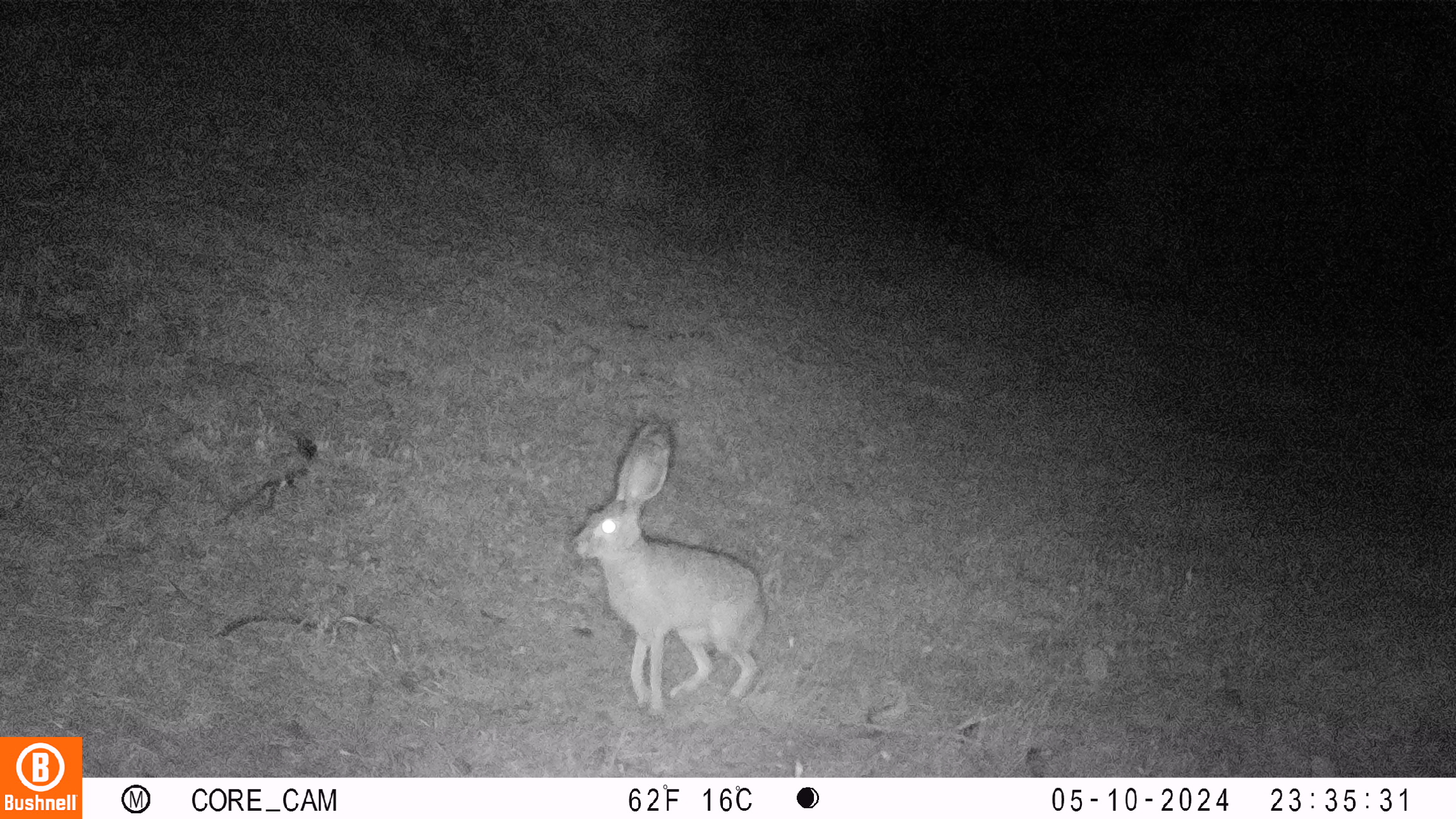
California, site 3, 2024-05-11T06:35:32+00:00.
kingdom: Animalia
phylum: Chordata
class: Mammalia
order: Lagomorpha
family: Leporidae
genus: Lepus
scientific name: Lepus californicus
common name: black-tailed jackrabbit